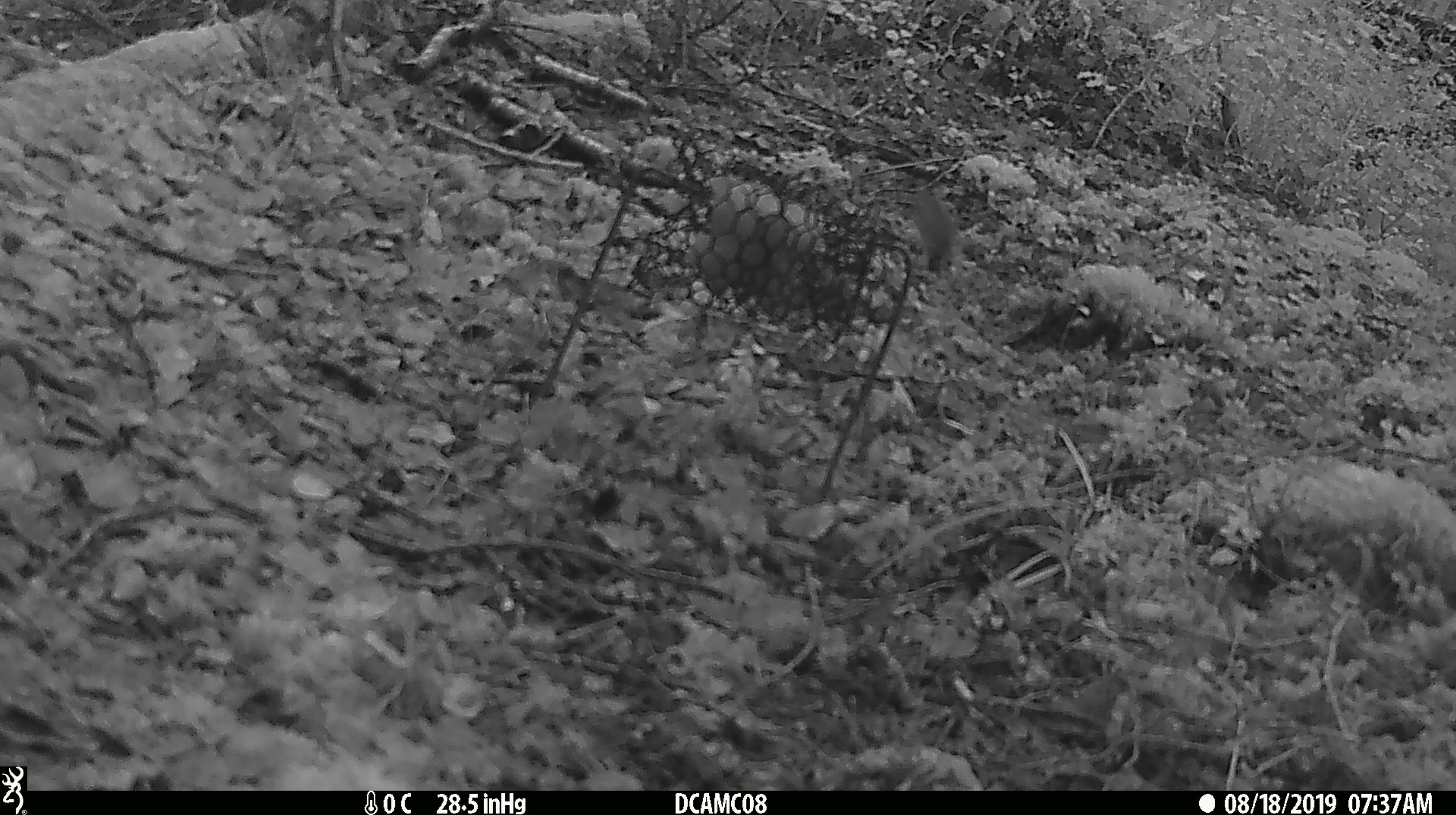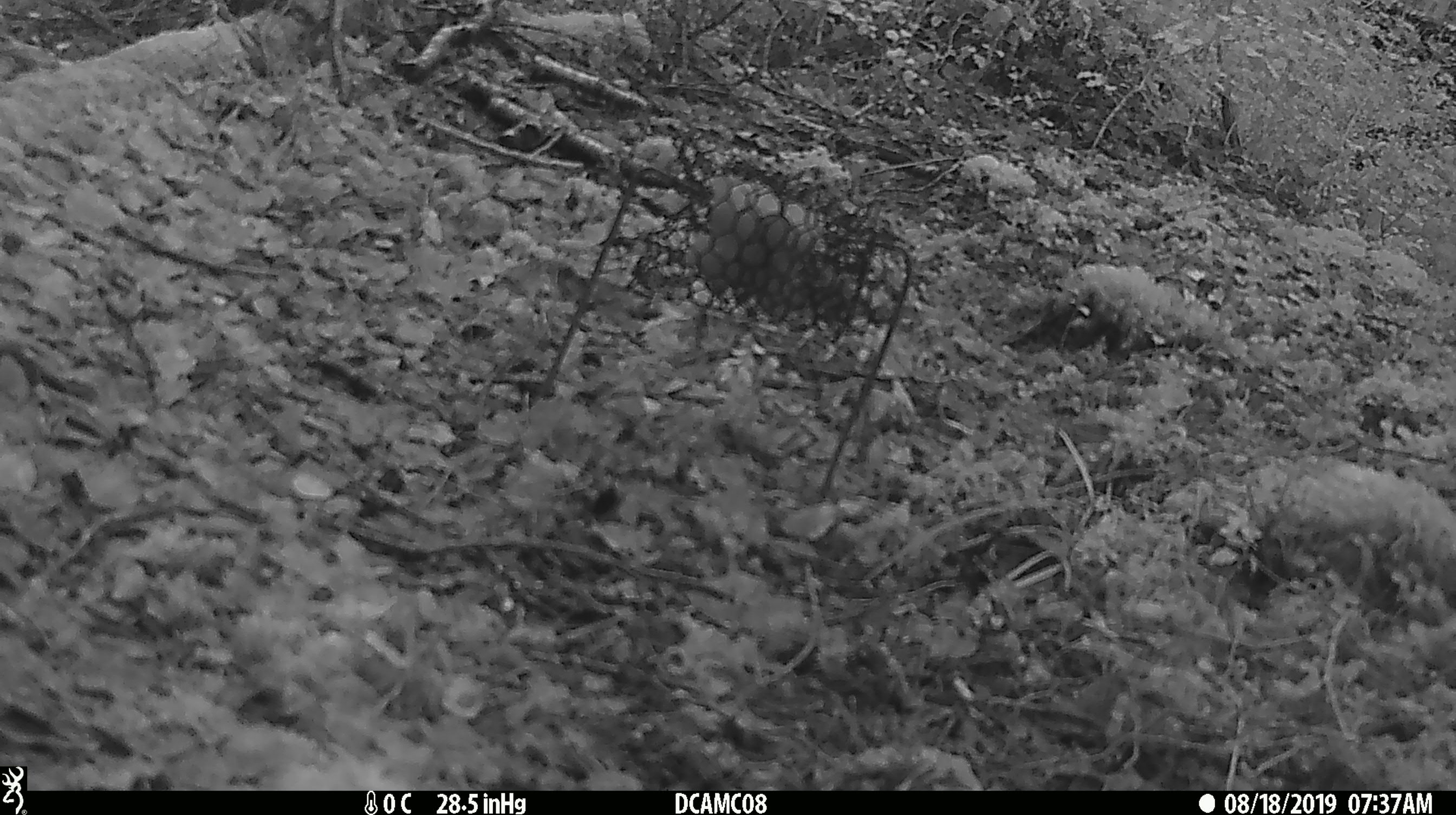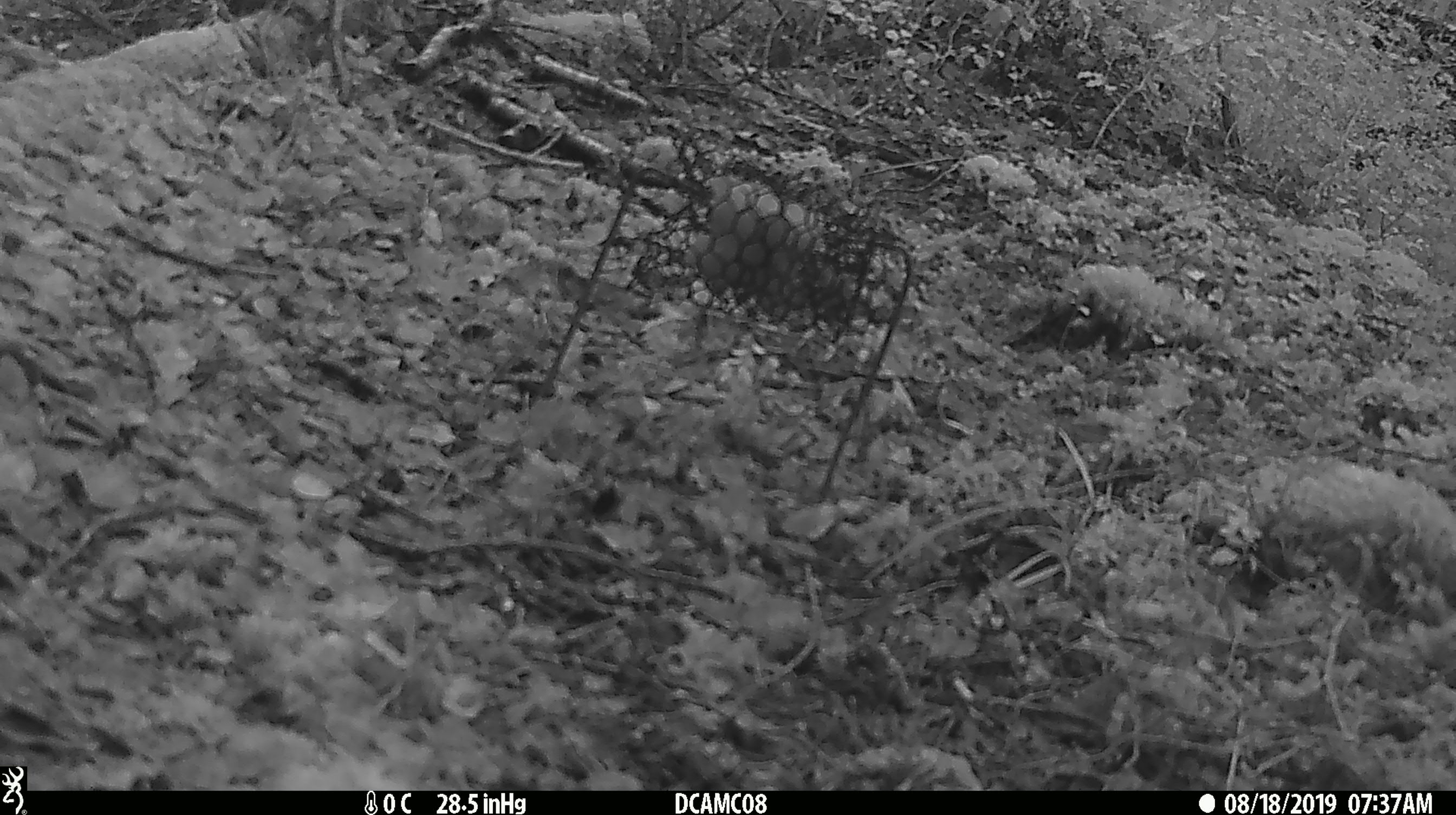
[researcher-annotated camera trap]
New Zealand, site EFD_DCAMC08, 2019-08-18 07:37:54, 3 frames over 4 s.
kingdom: Animalia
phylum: Chordata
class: Mammalia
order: Rodentia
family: Muridae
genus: Mus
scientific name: Mus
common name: mouse